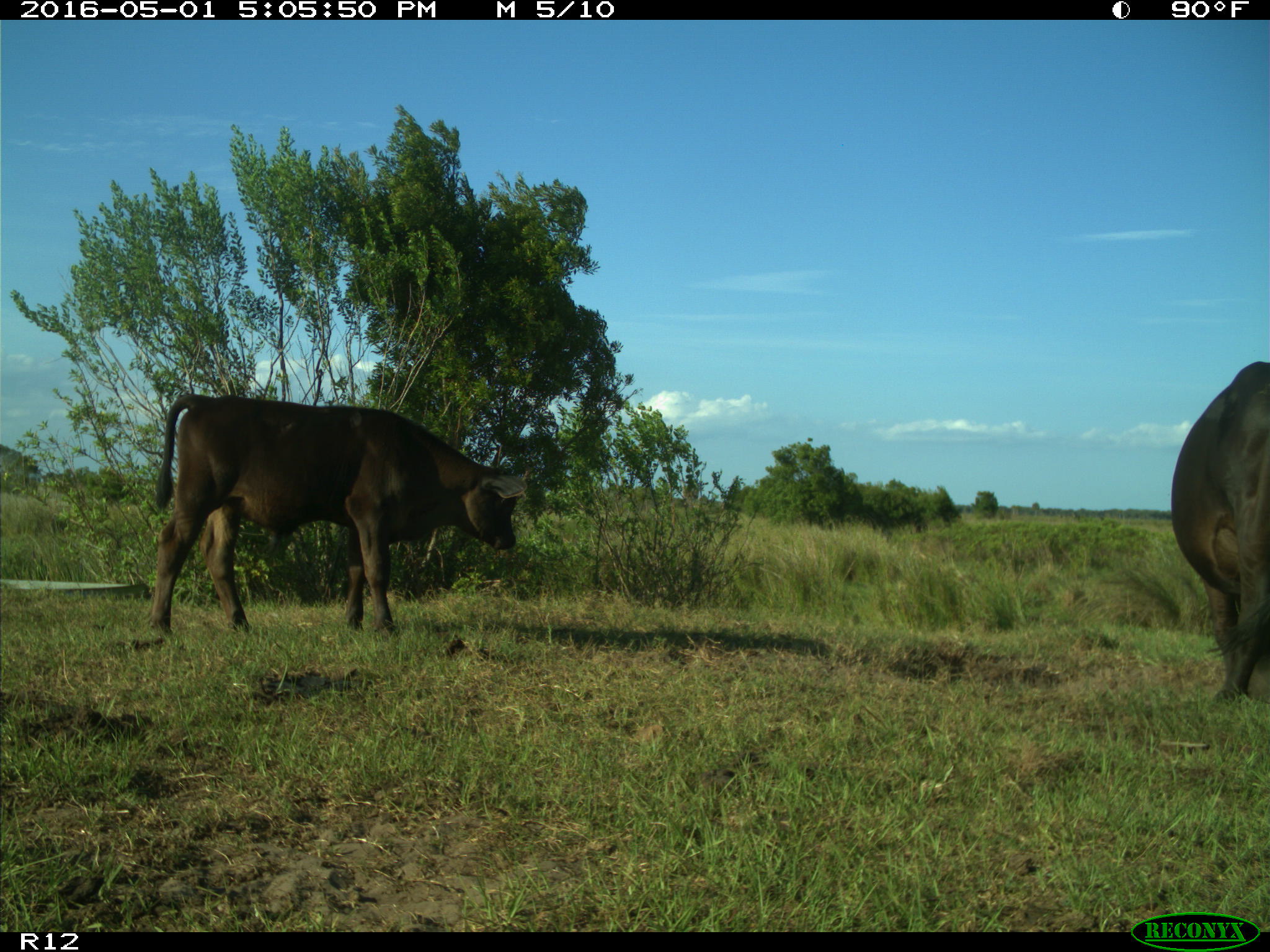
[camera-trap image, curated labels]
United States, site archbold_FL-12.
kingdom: Animalia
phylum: Chordata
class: Mammalia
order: Artiodactyla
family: Bovidae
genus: Bos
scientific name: Bos taurus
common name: domestic cow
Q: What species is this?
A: Bos taurus (domestic cow).